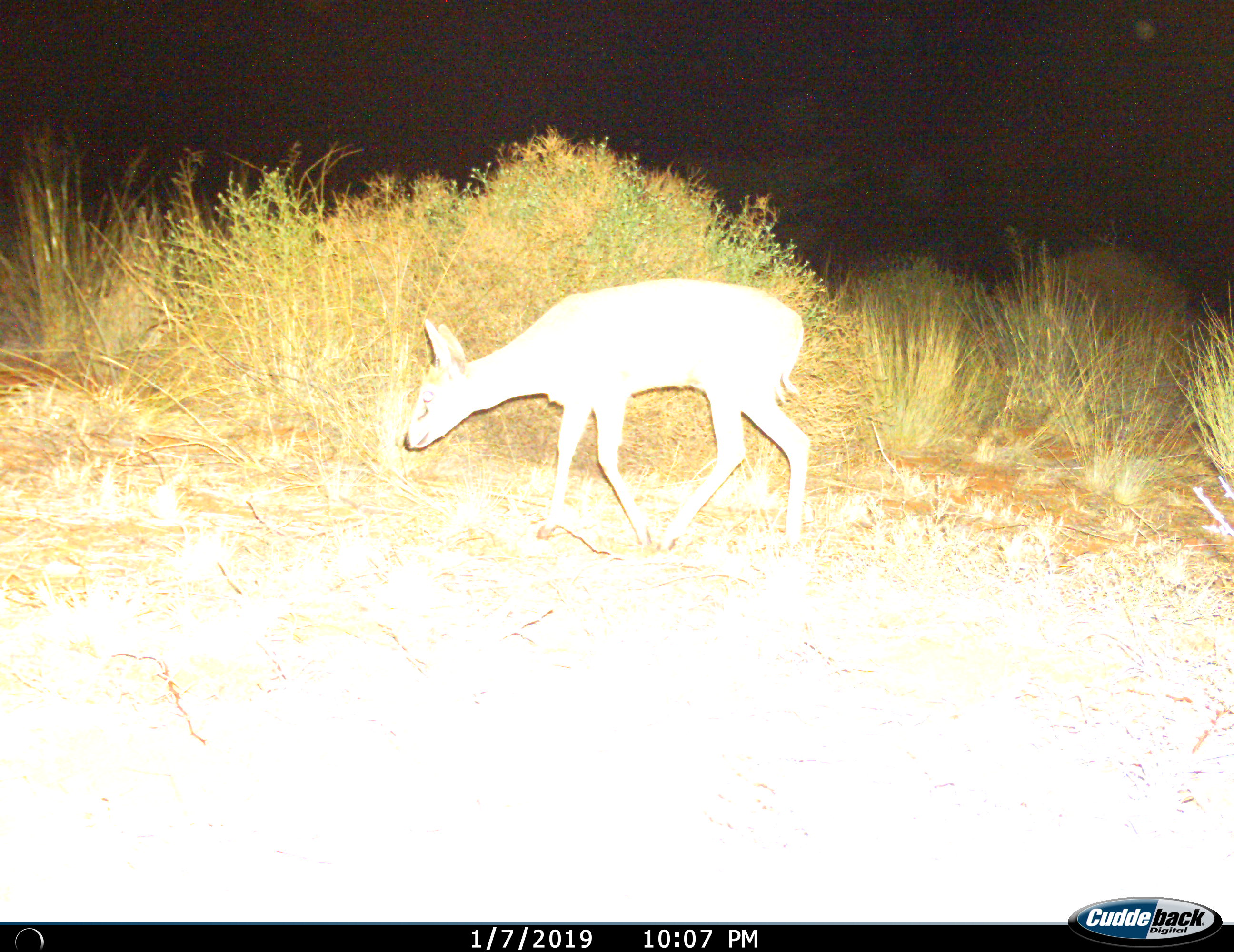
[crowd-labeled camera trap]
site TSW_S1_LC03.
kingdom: Animalia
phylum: Chordata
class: Mammalia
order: Artiodactyla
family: Bovidae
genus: Raphicerus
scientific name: Raphicerus campestris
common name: steenbok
Steenbok (Raphicerus campestris), count 1. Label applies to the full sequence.